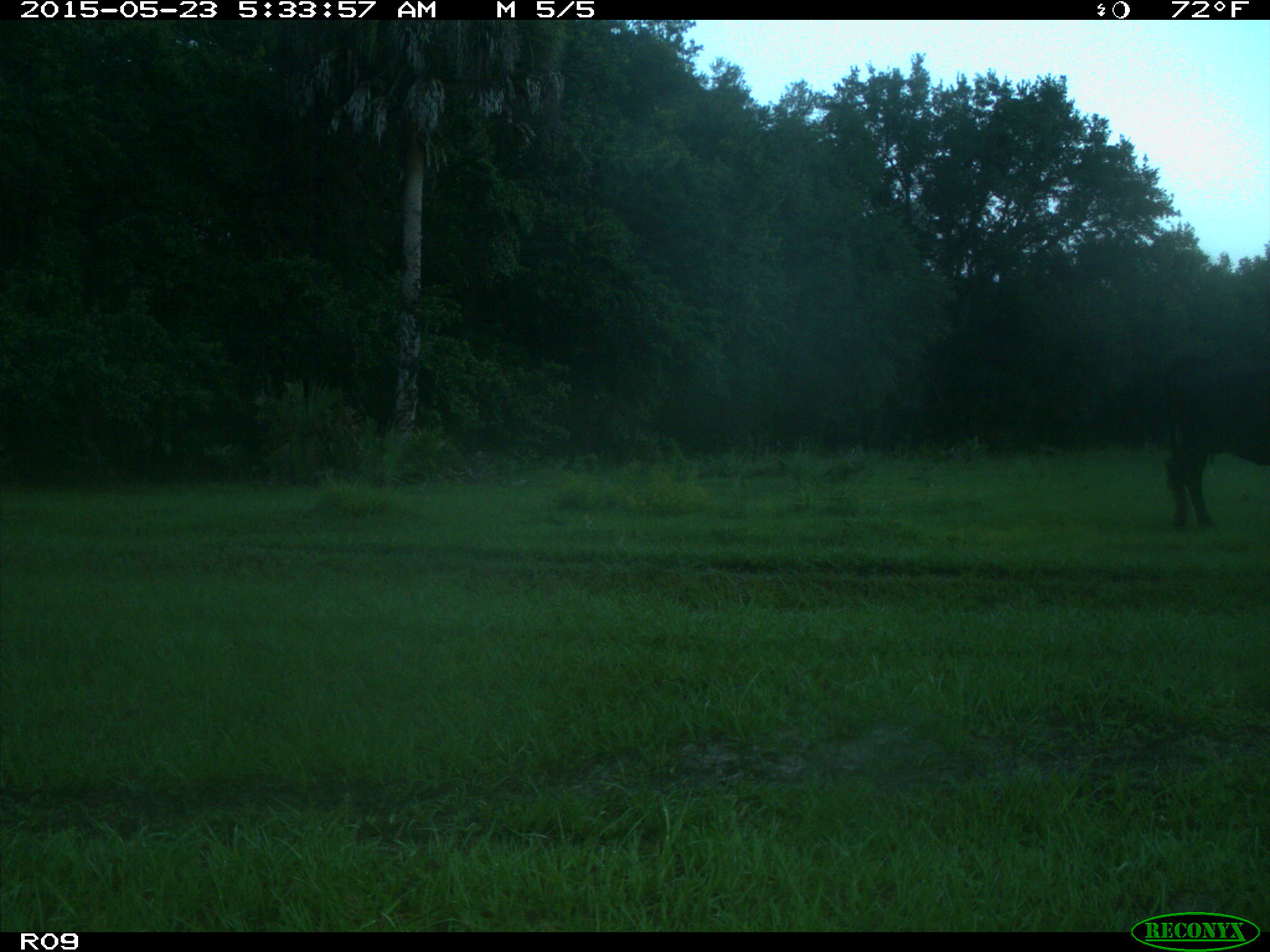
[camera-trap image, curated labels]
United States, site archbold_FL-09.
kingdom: Animalia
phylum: Chordata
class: Mammalia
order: Artiodactyla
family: Bovidae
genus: Bos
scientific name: Bos taurus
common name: domestic cow